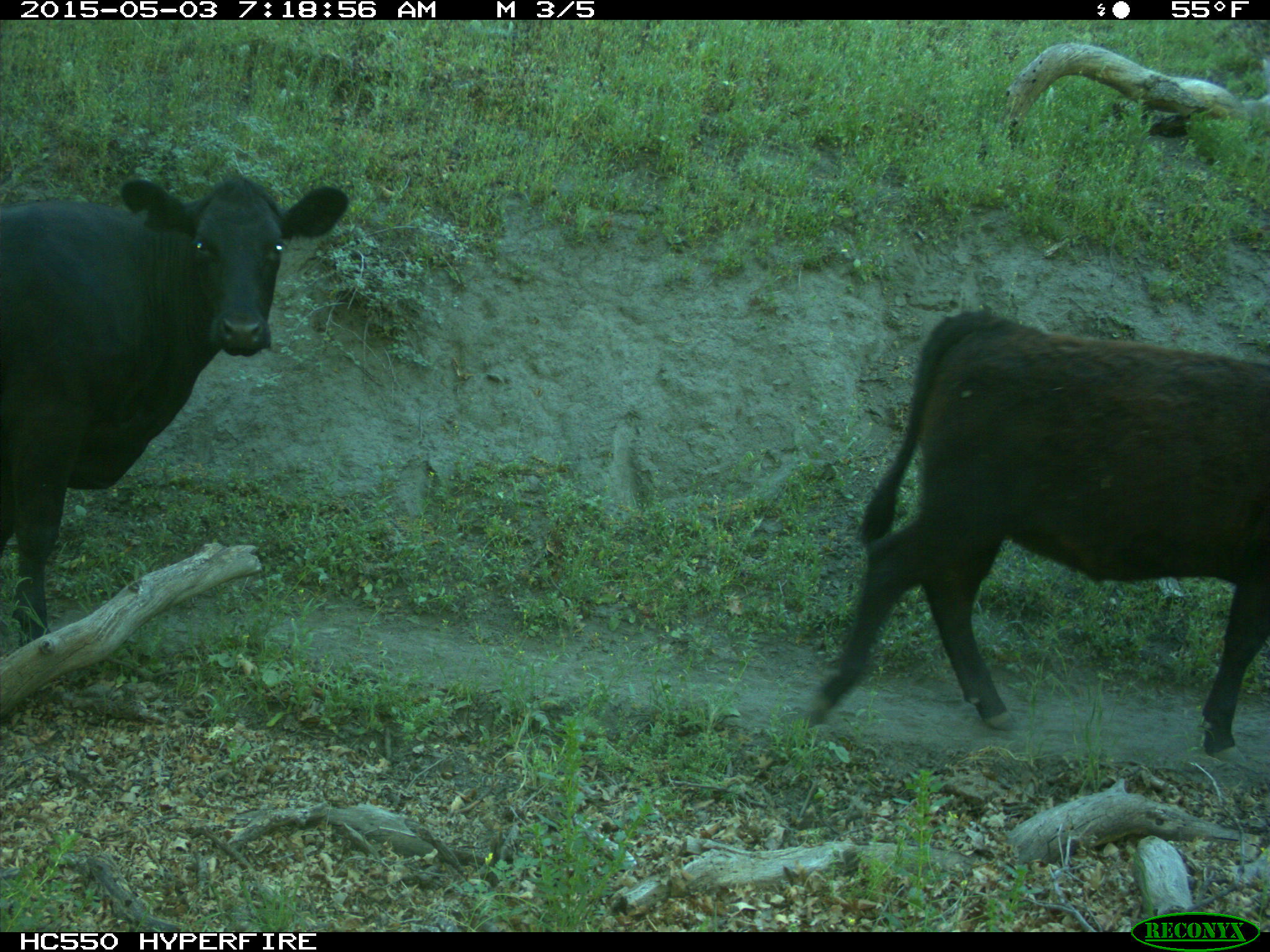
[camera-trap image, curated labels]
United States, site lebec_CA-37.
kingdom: Animalia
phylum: Chordata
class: Mammalia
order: Artiodactyla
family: Bovidae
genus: Bos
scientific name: Bos taurus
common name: domestic cow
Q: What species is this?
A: Bos taurus (domestic cow).